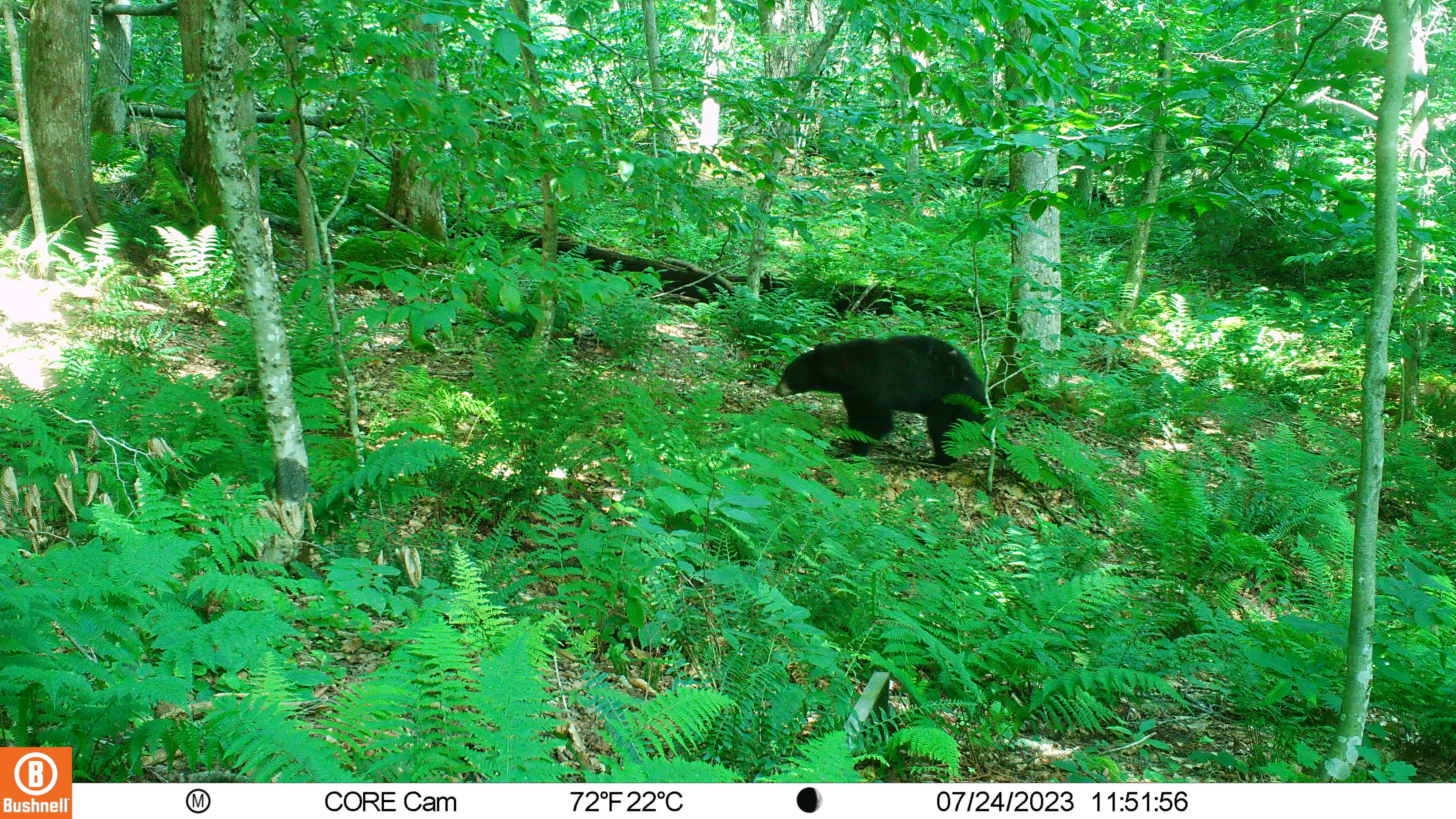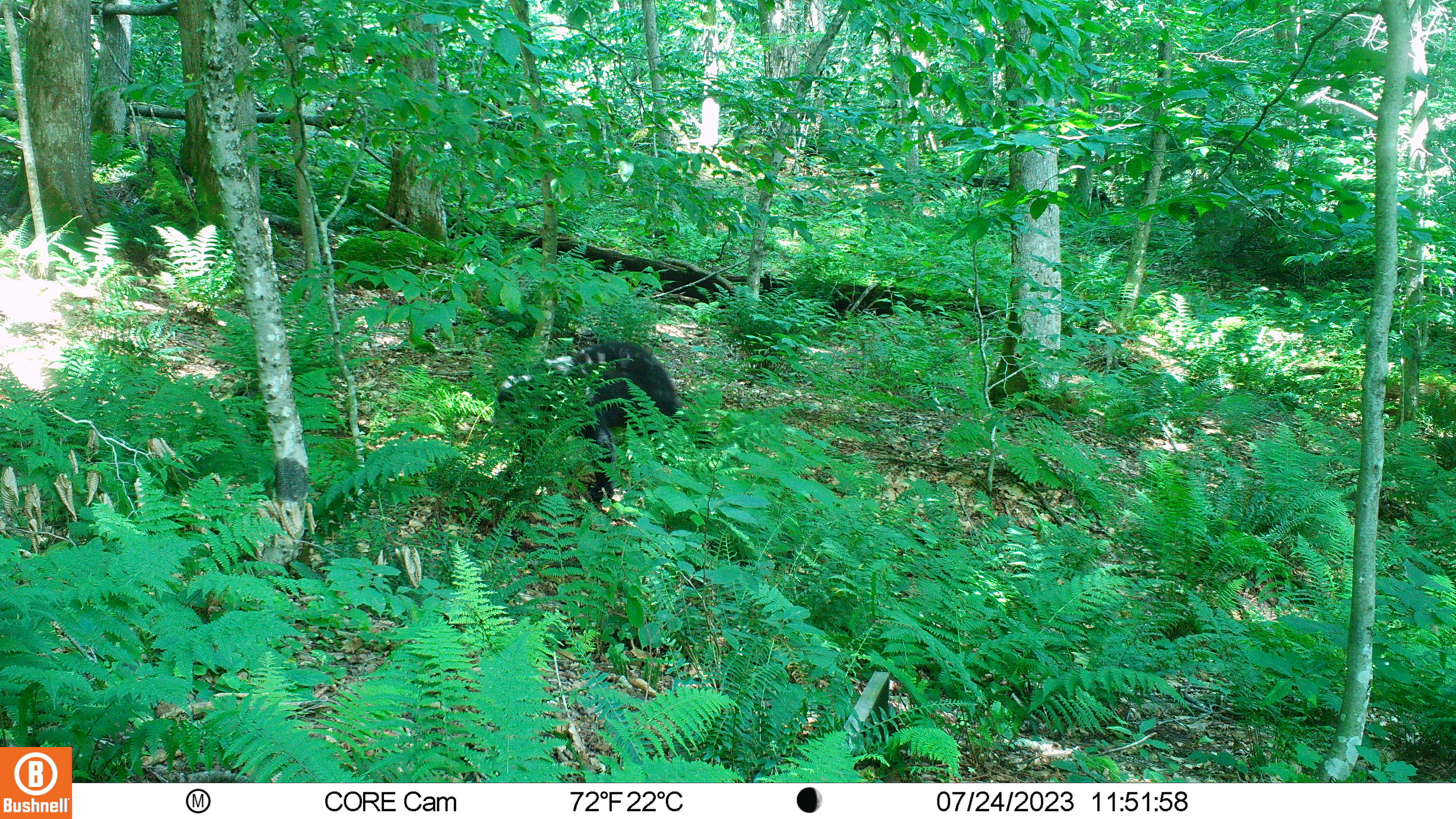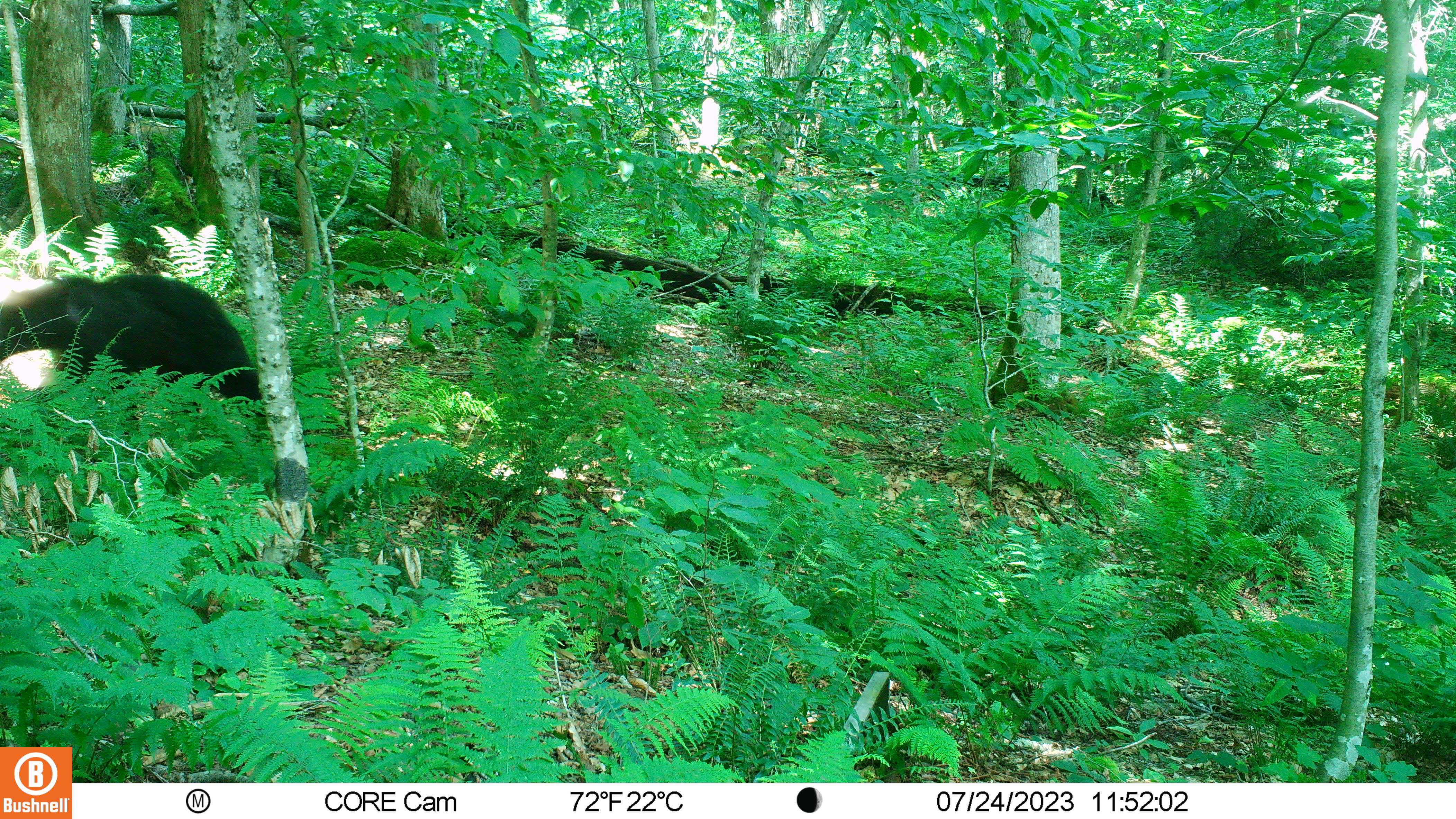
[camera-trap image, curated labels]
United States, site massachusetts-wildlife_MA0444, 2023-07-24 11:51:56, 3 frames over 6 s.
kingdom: Animalia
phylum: Chordata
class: Mammalia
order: Carnivora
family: Ursidae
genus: Ursus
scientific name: Ursus americanus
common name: black bear